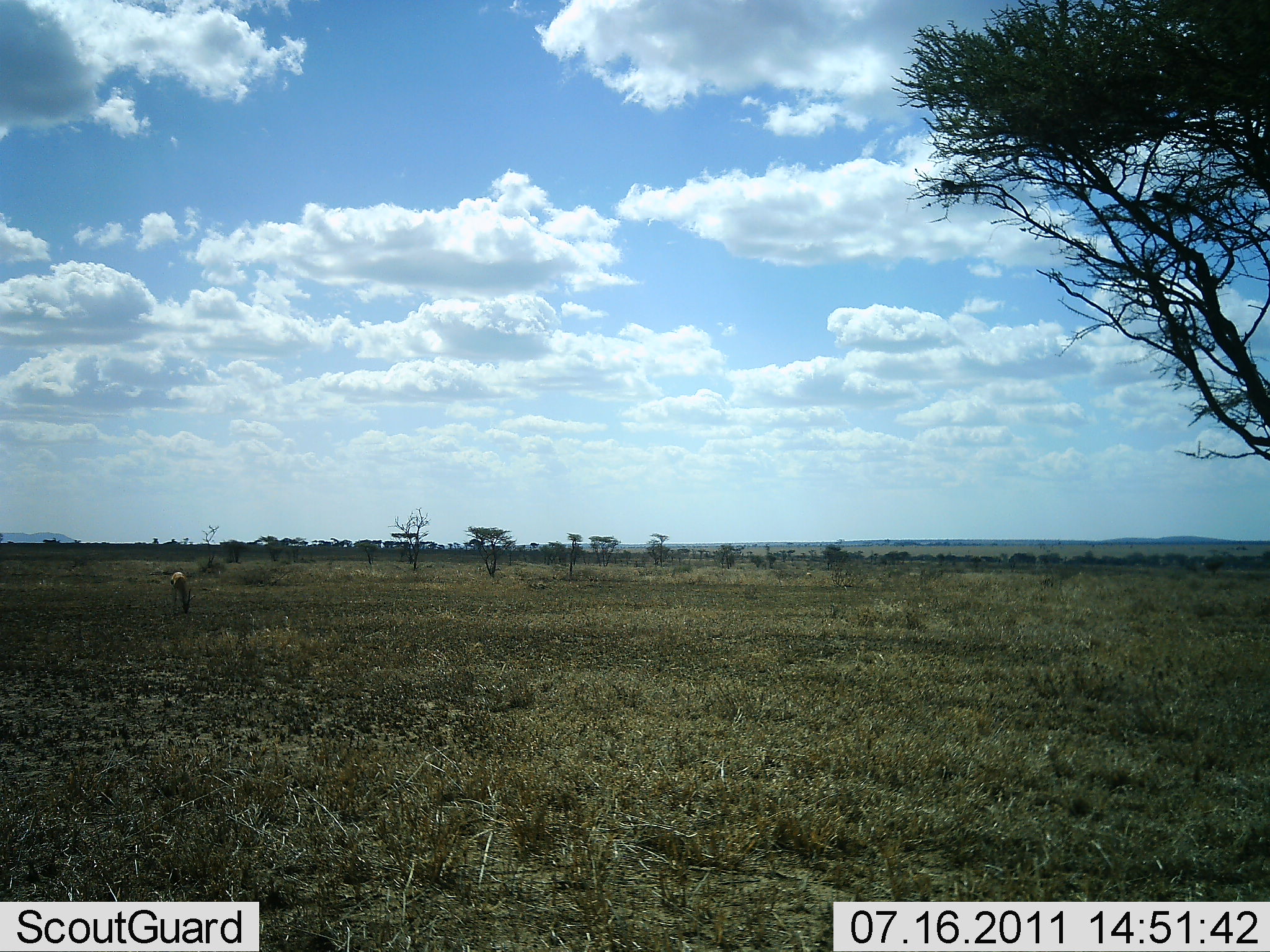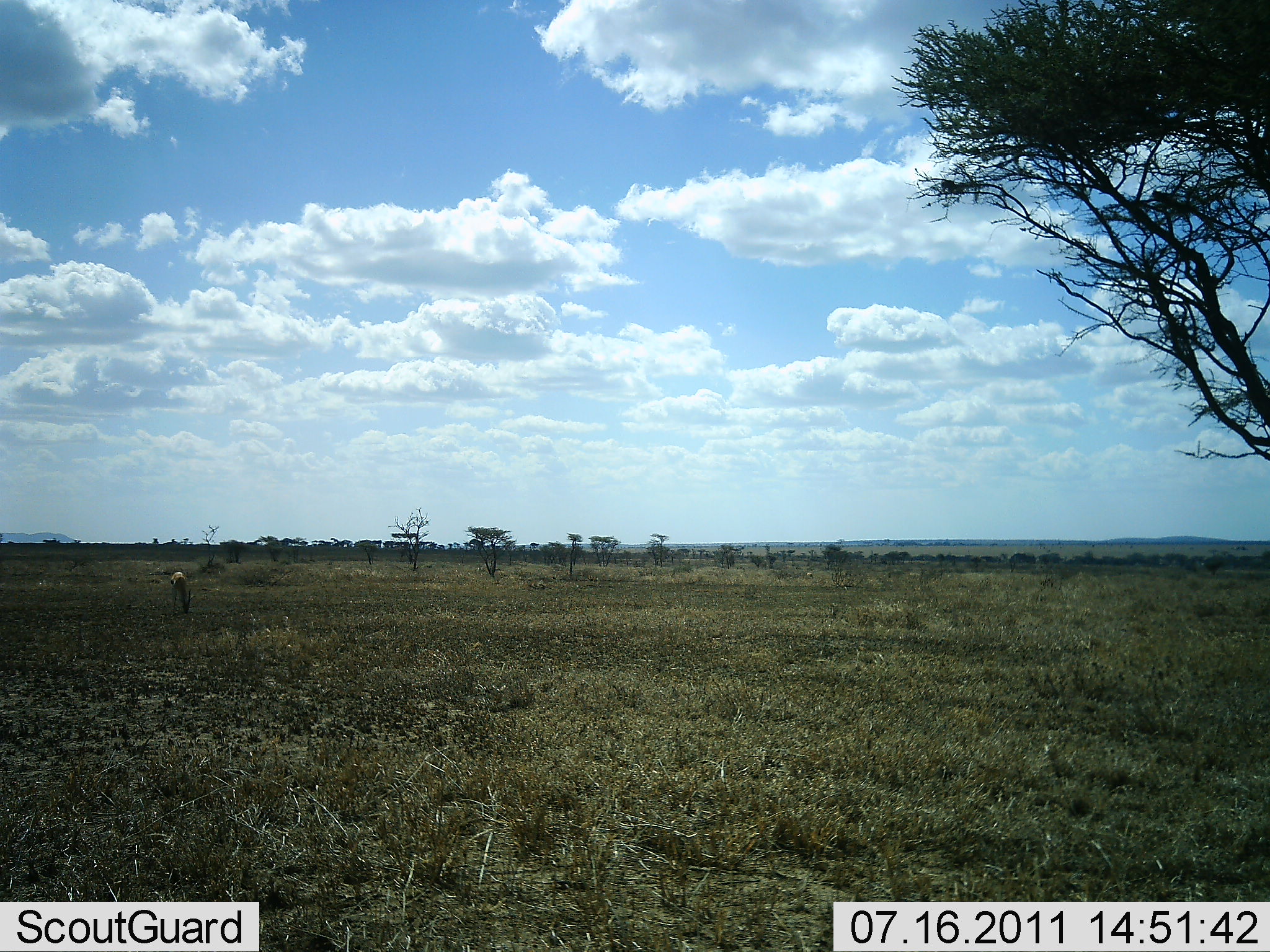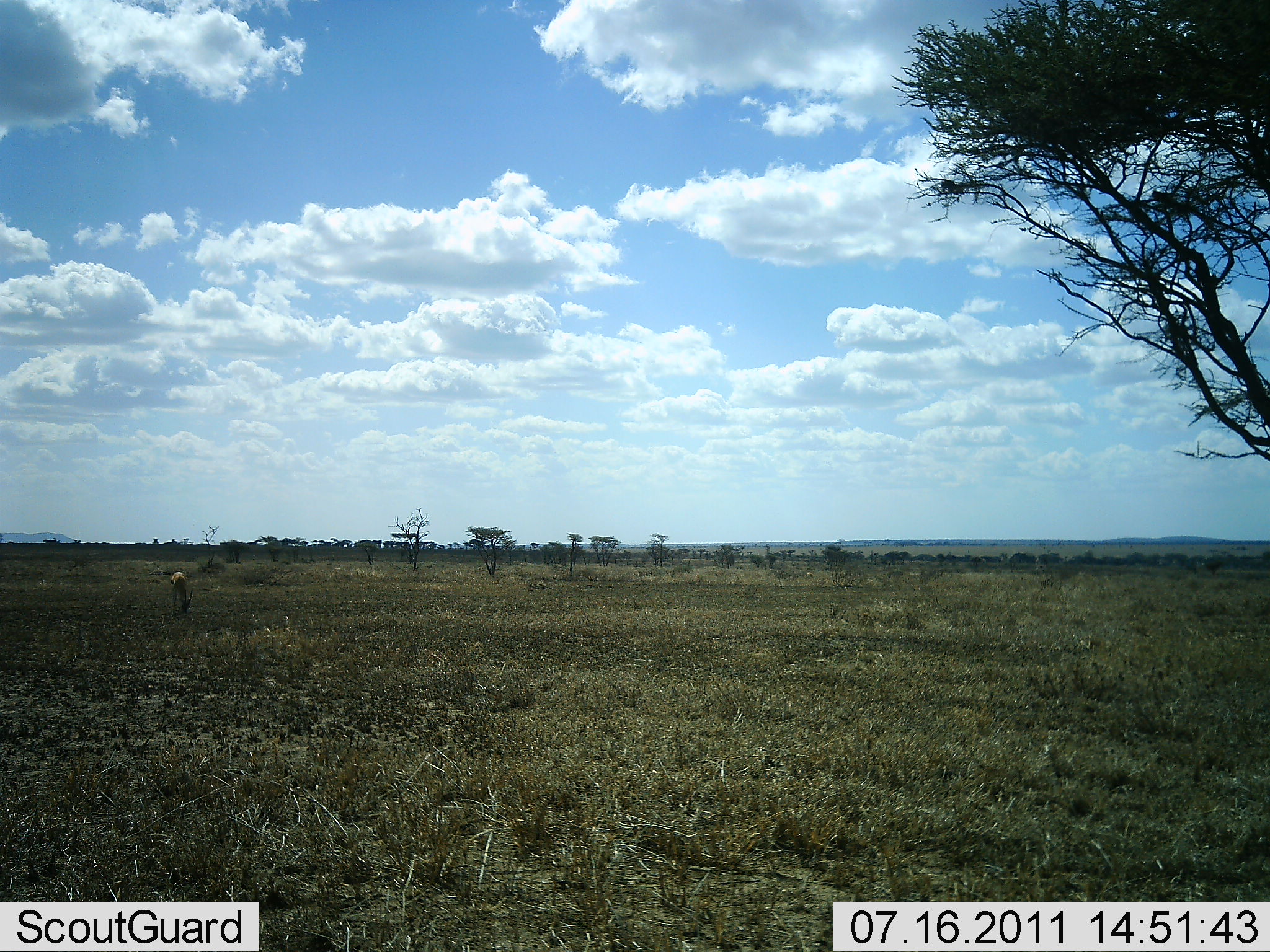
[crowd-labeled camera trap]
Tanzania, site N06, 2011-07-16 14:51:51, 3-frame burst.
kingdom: Animalia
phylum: Chordata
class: Mammalia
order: Artiodactyla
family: Bovidae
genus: Eudorcas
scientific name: Eudorcas thomsonii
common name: thomson's gazelle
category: gazellethomsons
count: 1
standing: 30%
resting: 0%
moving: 0%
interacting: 0%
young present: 0%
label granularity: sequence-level